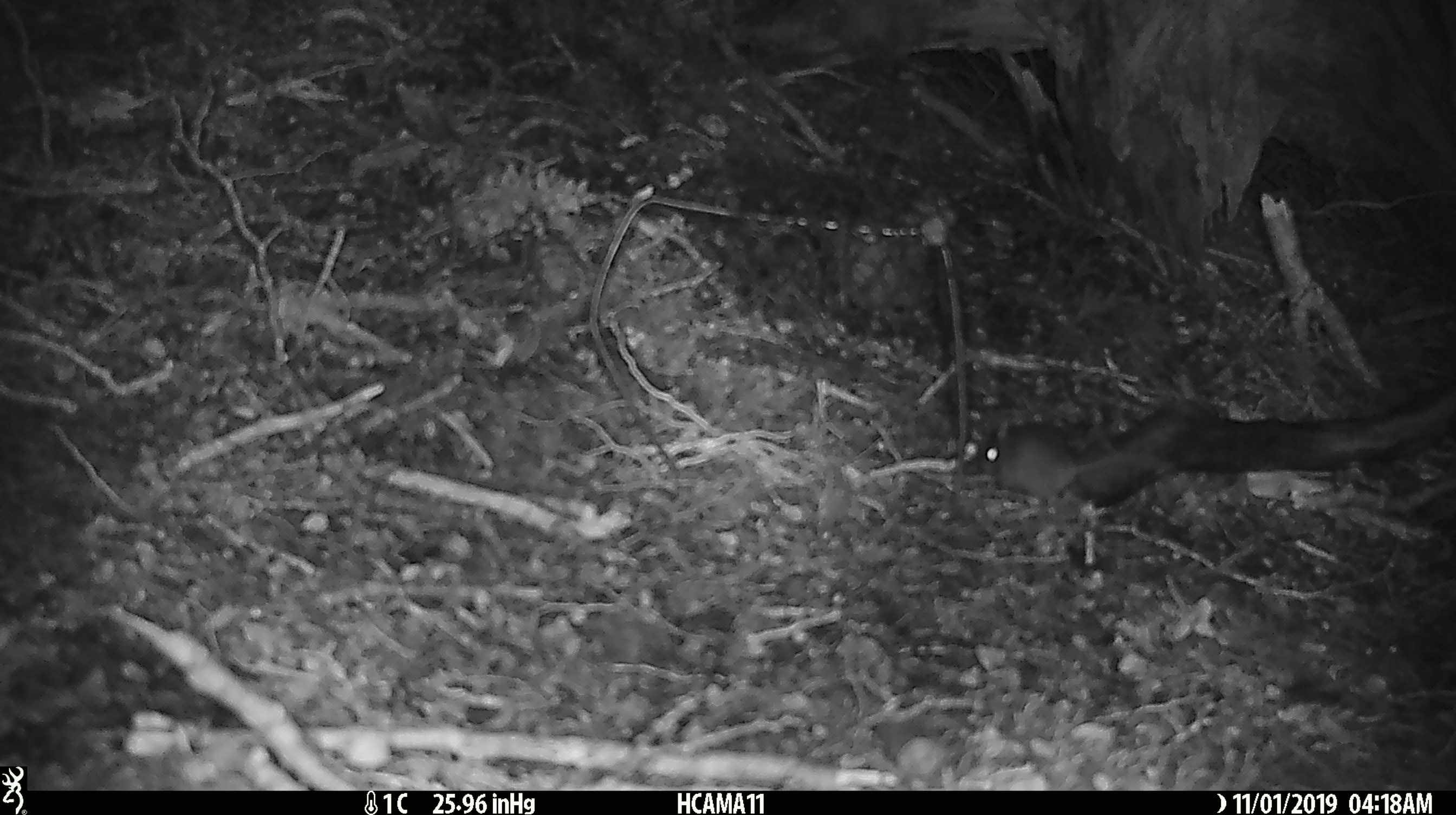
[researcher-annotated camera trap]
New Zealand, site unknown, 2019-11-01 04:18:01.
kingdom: Animalia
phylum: Chordata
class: Mammalia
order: Rodentia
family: Muridae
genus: Mus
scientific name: Mus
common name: mouse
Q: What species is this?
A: Mouse (Mus).